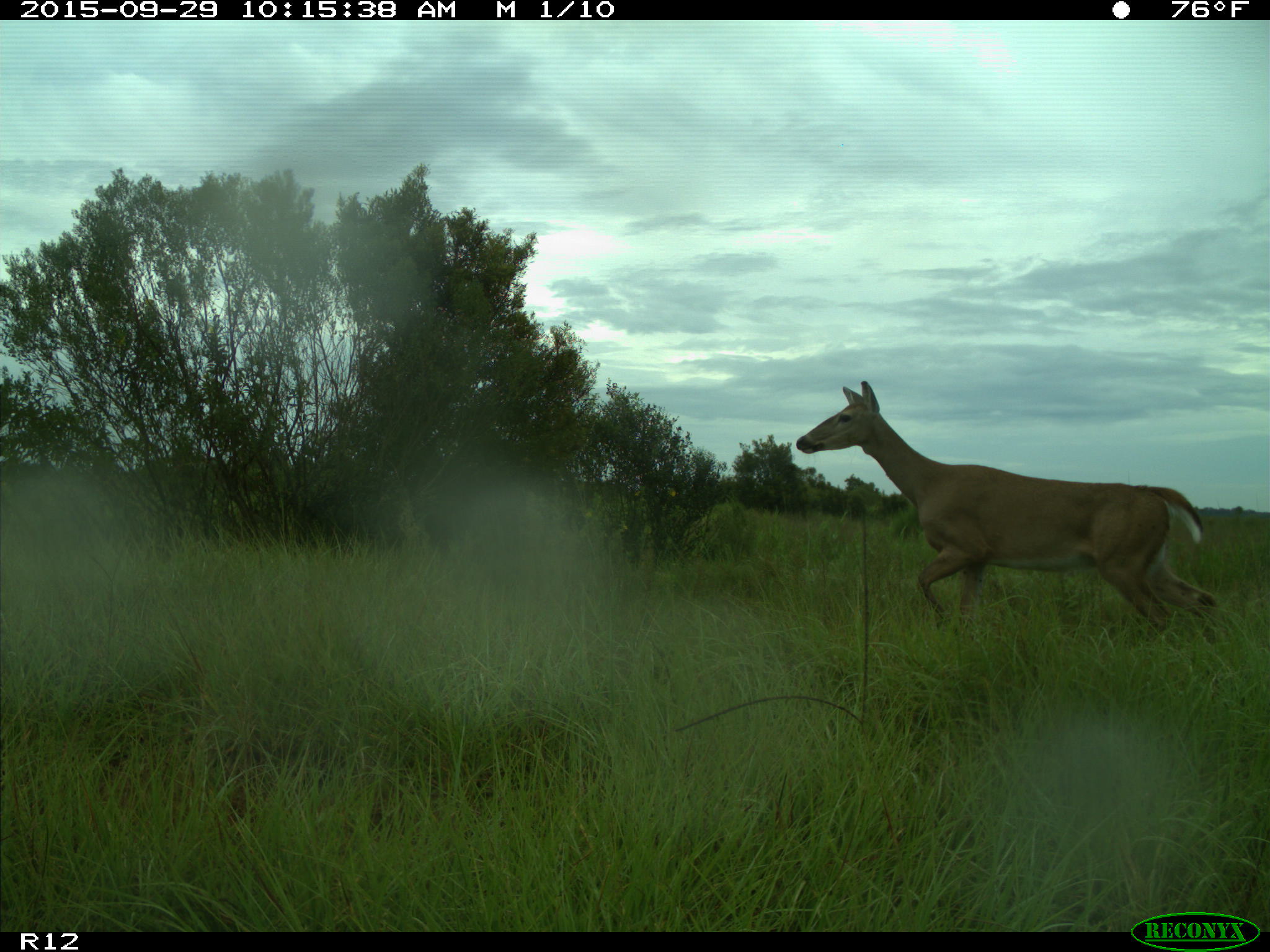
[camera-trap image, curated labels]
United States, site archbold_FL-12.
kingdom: Animalia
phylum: Chordata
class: Mammalia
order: Artiodactyla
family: Cervidae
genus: Odocoileus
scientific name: Odocoileus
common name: deer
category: unidentified deer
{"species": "unidentified deer (deer) (Odocoileus)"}